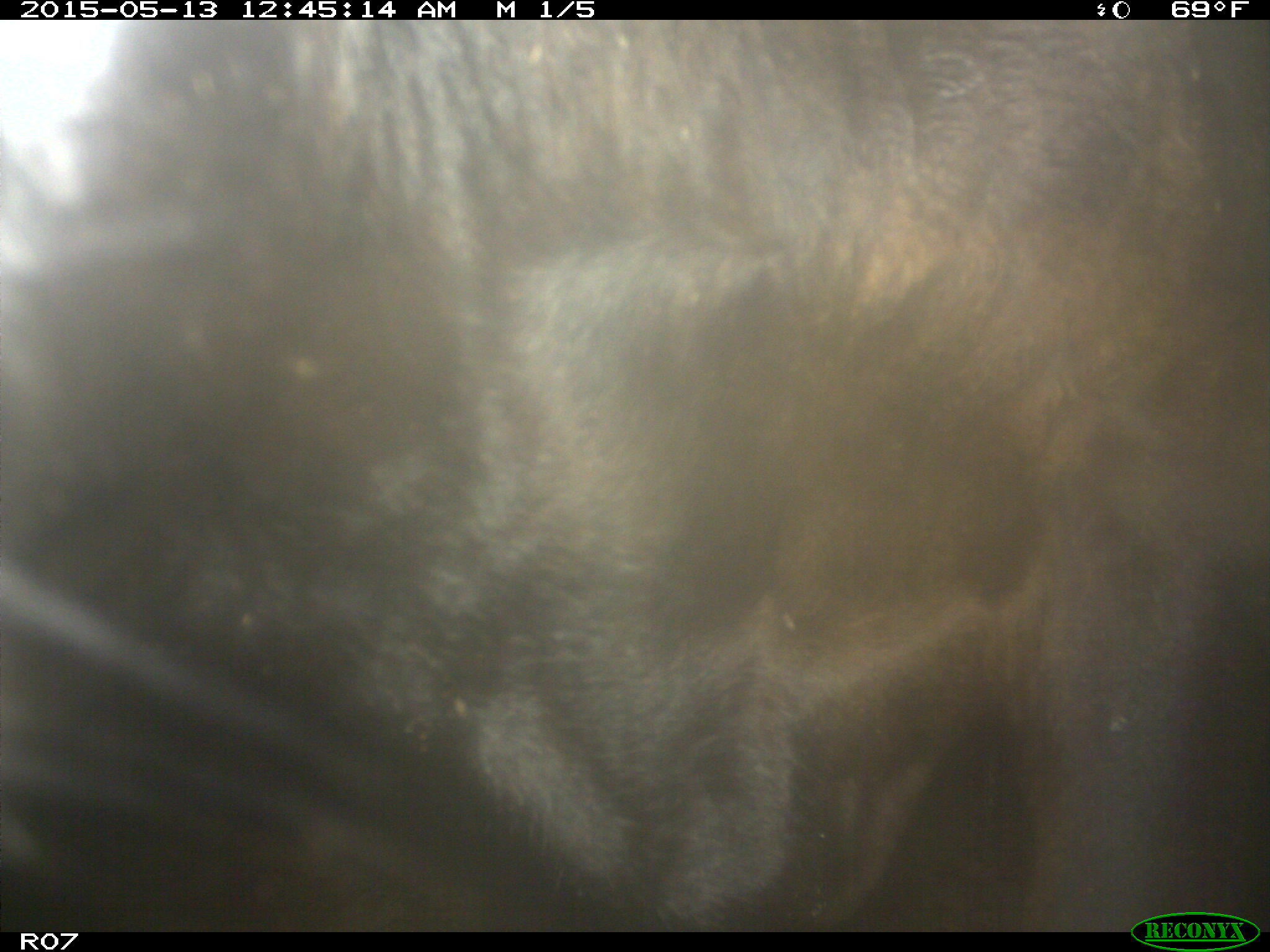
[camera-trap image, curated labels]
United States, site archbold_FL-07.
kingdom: Animalia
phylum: Chordata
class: Mammalia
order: Artiodactyla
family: Bovidae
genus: Bos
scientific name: Bos taurus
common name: domestic cow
Bos taurus (domestic cow).